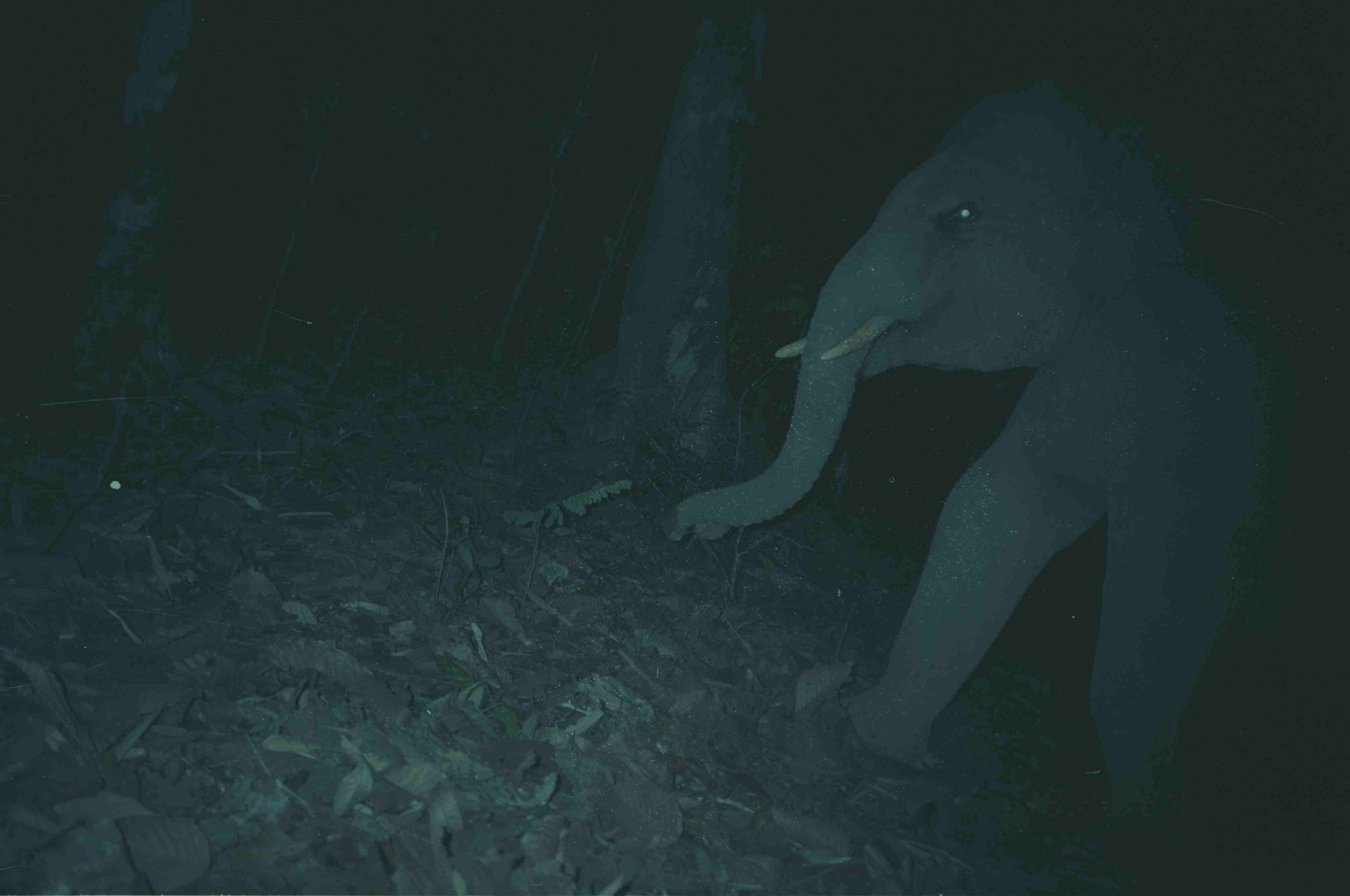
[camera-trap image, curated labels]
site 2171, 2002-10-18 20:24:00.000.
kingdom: Animalia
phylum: Chordata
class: Mammalia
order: Proboscidea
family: Elephantidae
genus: Elephas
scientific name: Elephas maximus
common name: asian elephant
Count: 1.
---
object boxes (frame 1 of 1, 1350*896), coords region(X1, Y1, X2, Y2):
elephas maximus: region(664, 81, 1348, 859)